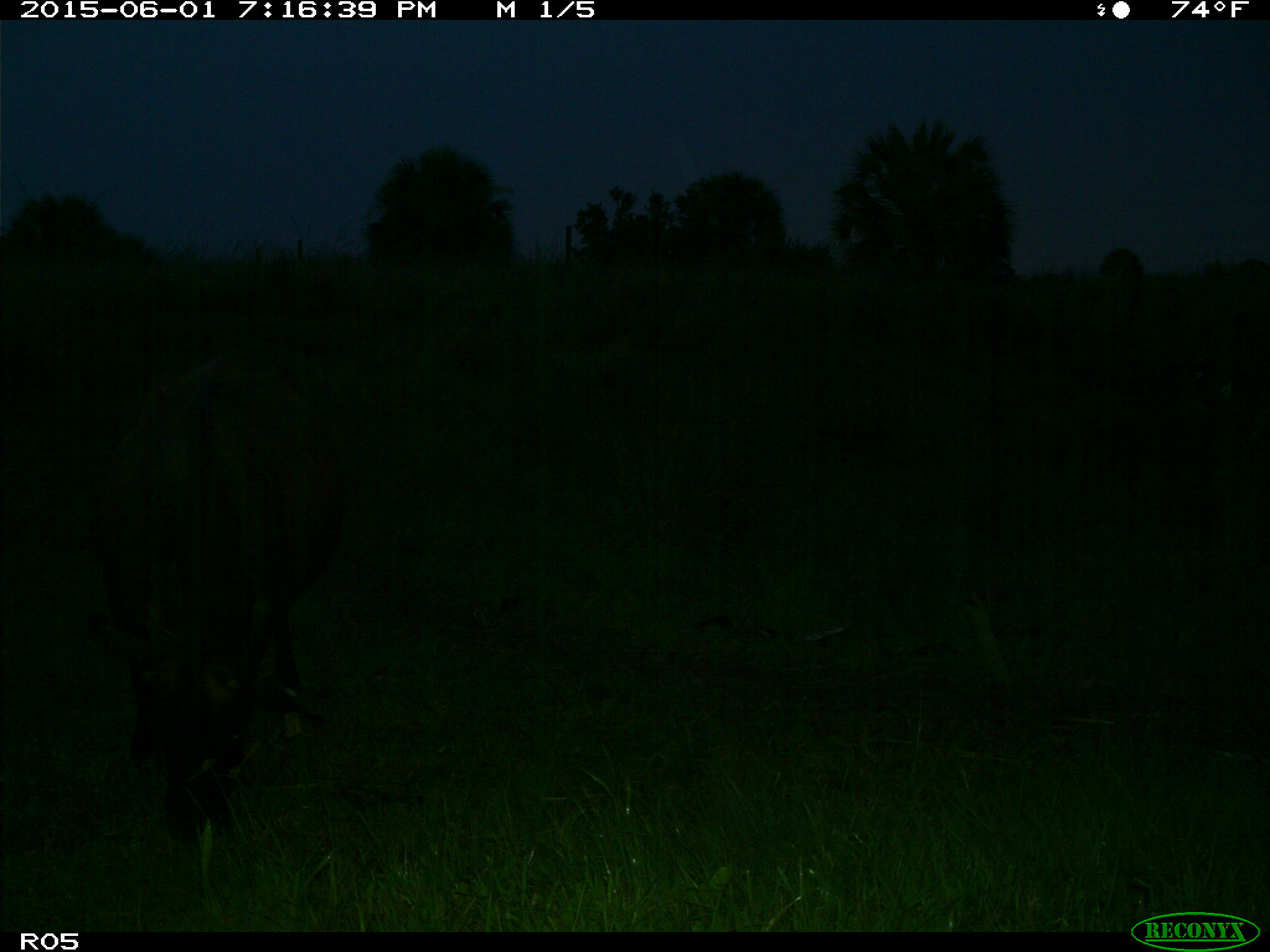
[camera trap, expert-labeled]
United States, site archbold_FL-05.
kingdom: Animalia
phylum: Chordata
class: Mammalia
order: Artiodactyla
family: Bovidae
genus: Bos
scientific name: Bos taurus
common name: domestic cow